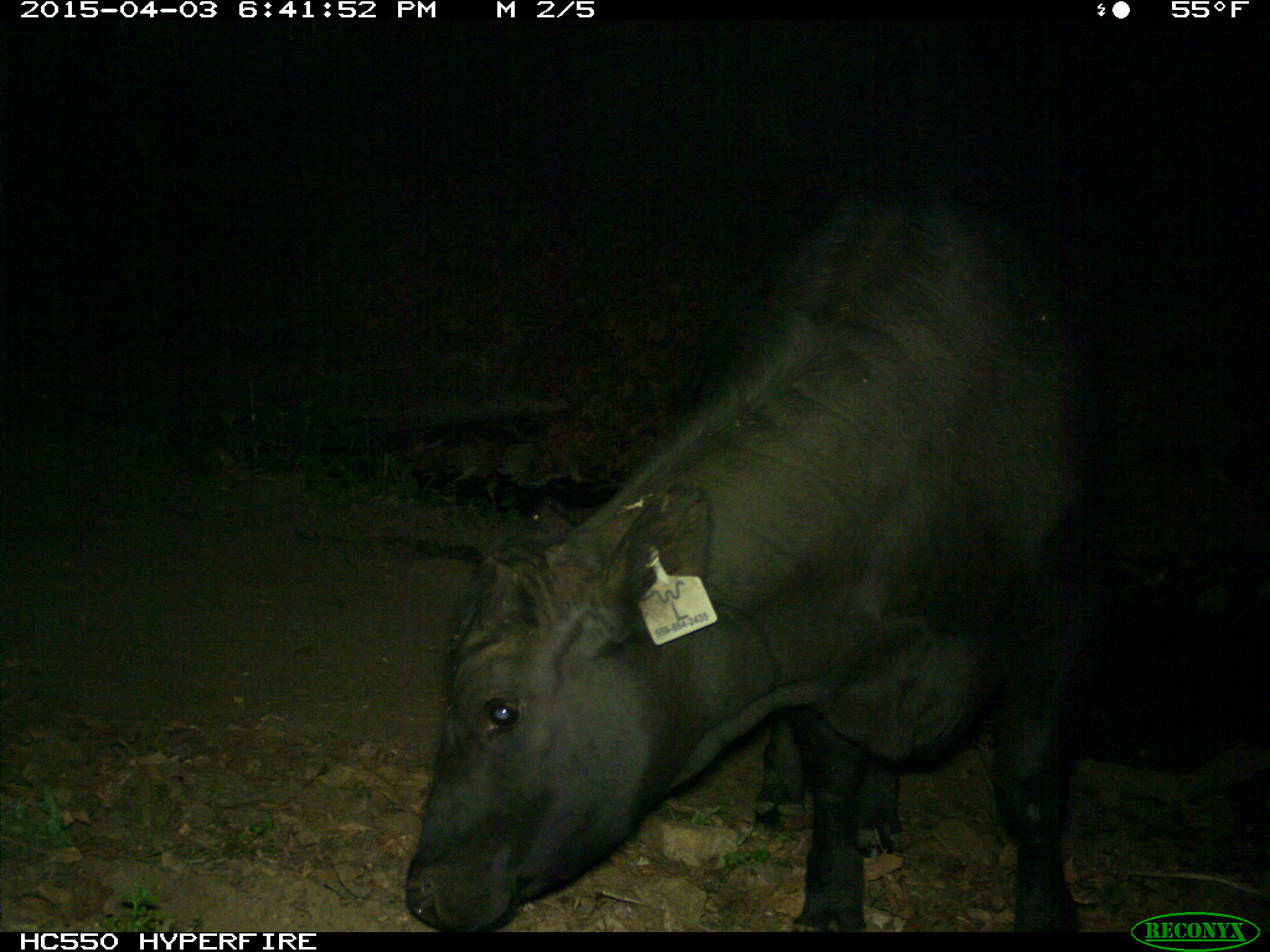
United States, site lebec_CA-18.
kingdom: Animalia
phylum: Chordata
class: Mammalia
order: Artiodactyla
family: Bovidae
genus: Bos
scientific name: Bos taurus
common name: domestic cow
Bos taurus (domestic cow).